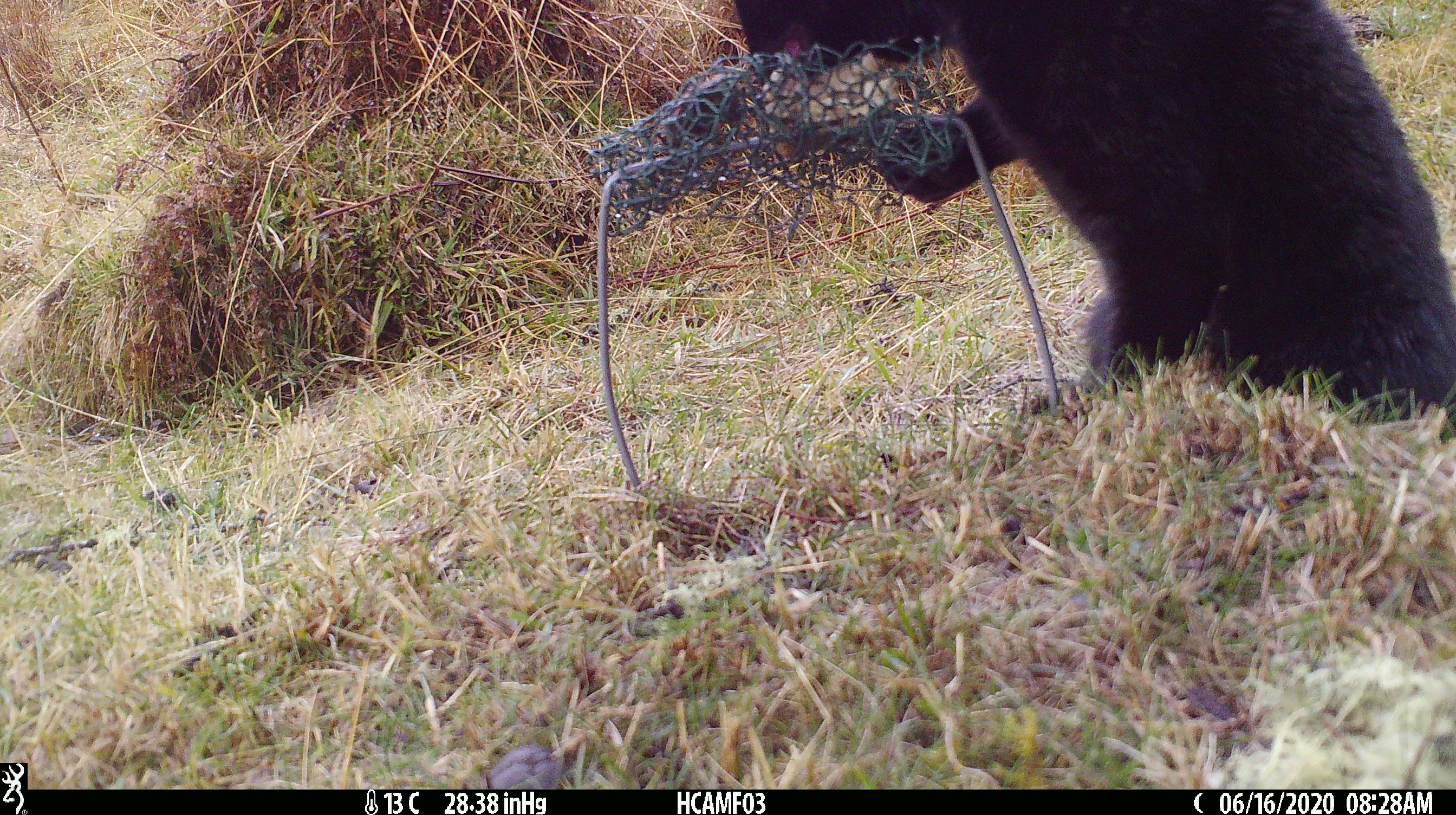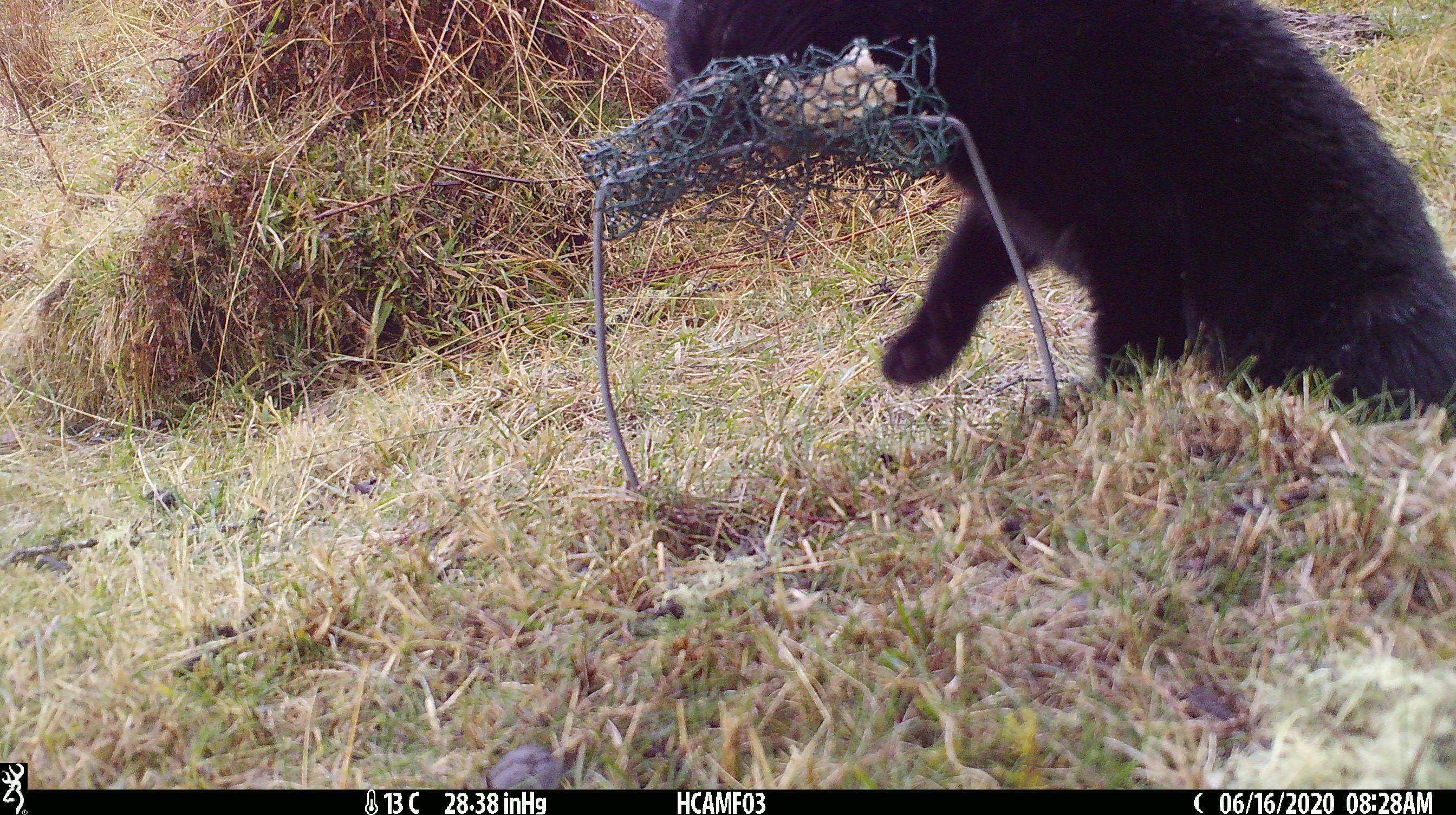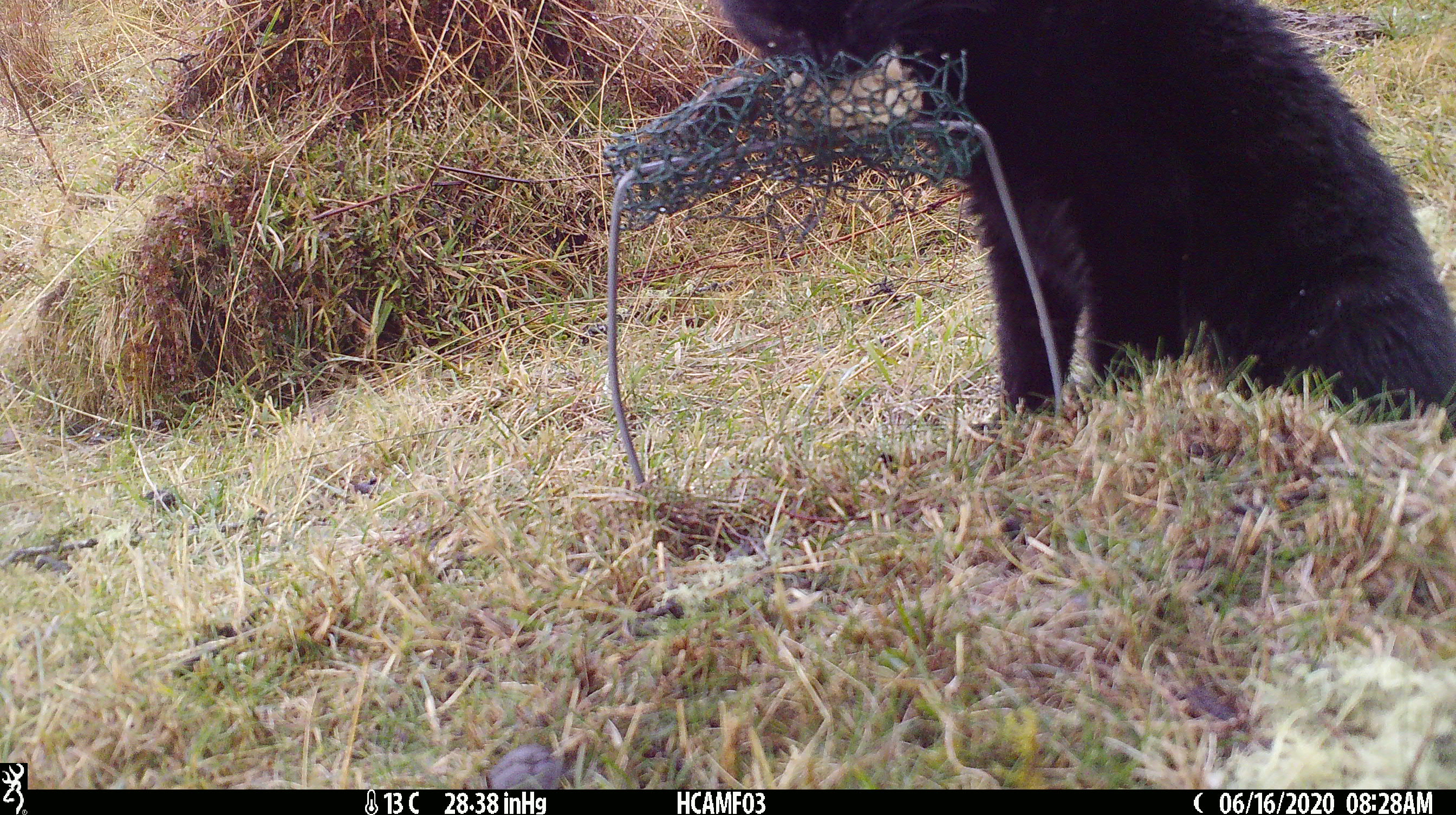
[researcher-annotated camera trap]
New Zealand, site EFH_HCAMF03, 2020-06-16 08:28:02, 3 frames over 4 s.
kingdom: Animalia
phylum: Chordata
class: Mammalia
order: Carnivora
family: Felidae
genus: Felis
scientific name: Felis catus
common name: domestic cat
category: cat